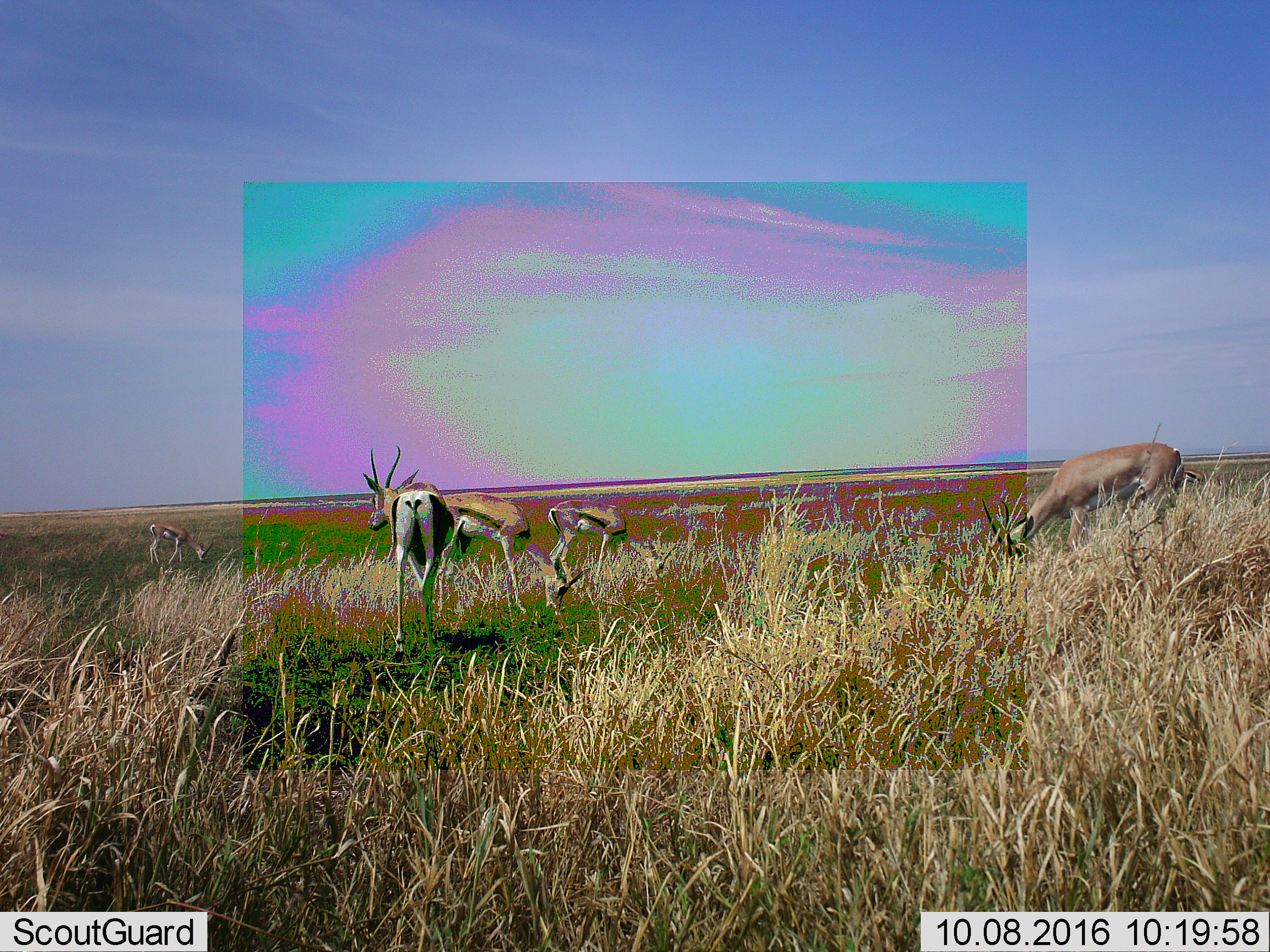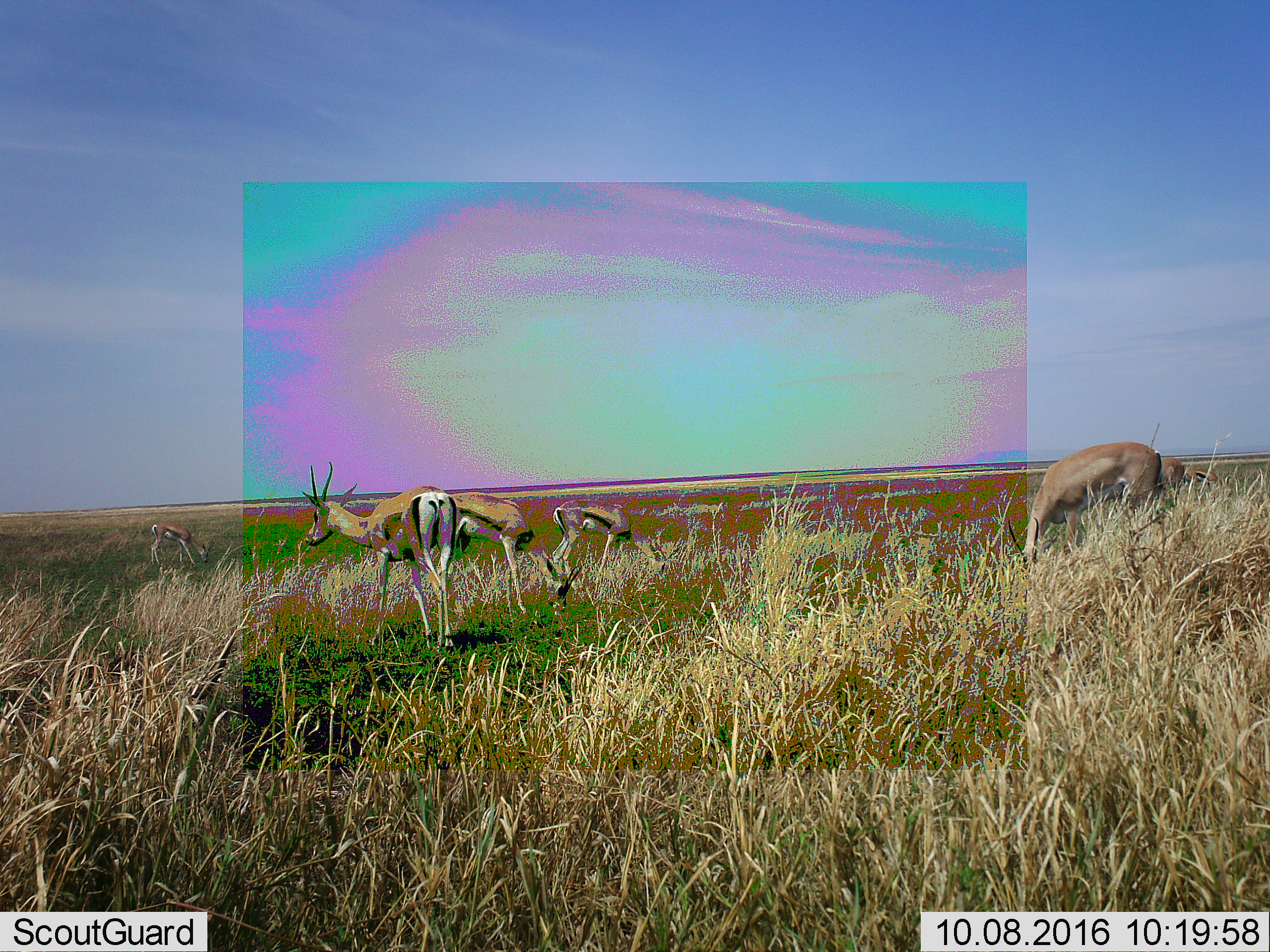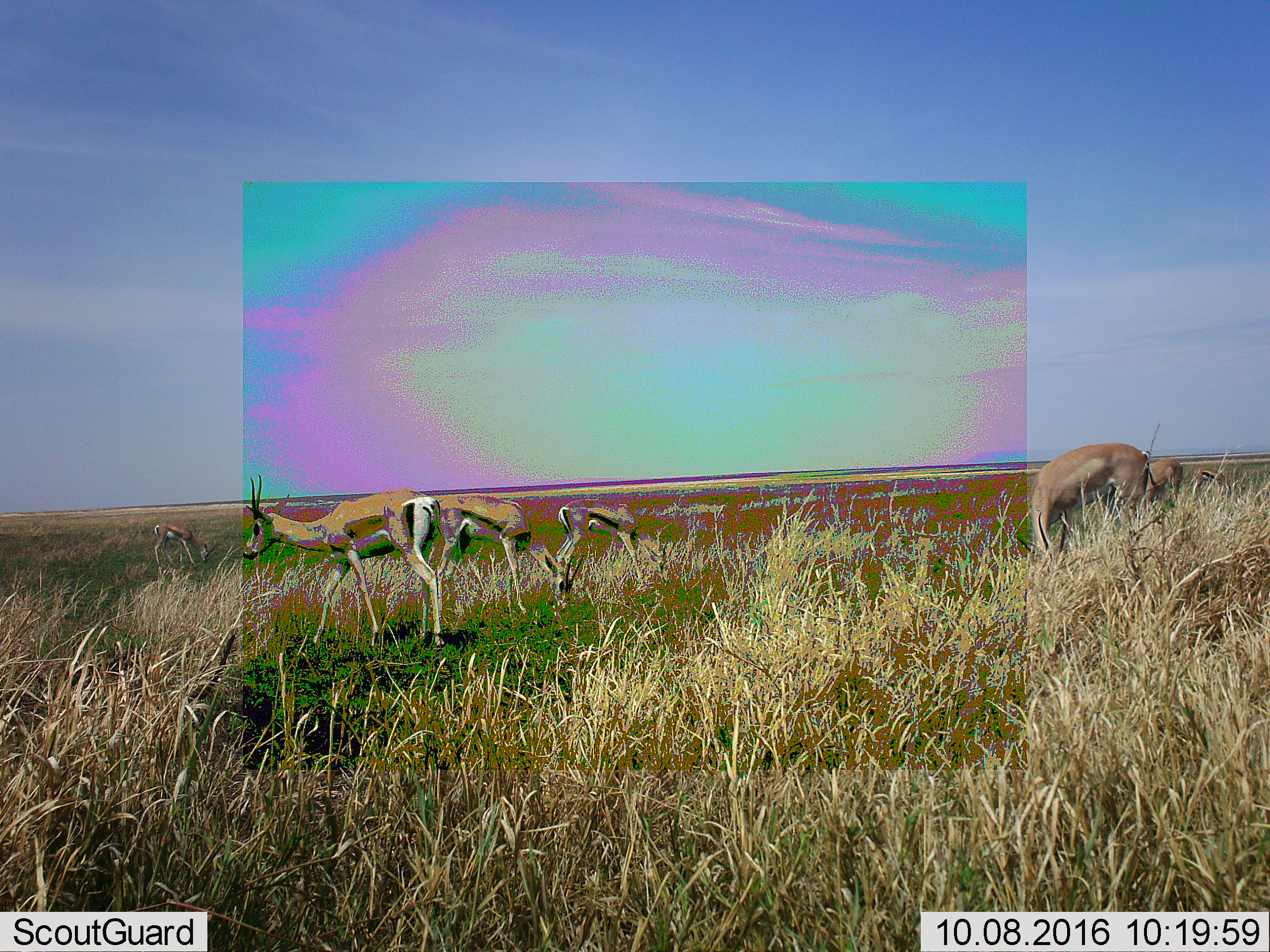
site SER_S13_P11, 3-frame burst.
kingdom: Animalia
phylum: Chordata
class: Mammalia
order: Artiodactyla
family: Bovidae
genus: Eudorcas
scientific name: Eudorcas thomsonii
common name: thomson's gazelle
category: gazellethomsons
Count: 5.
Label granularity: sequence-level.